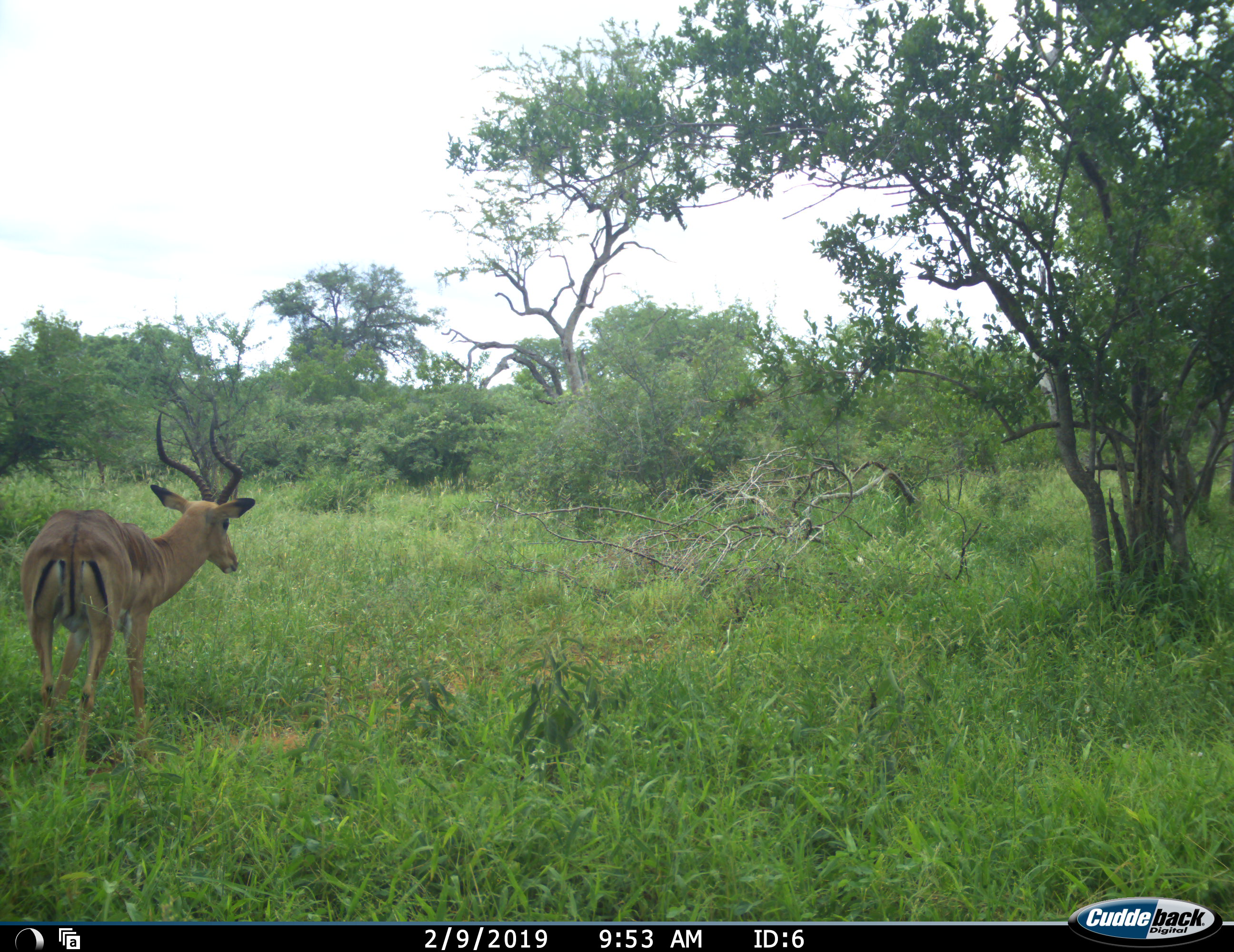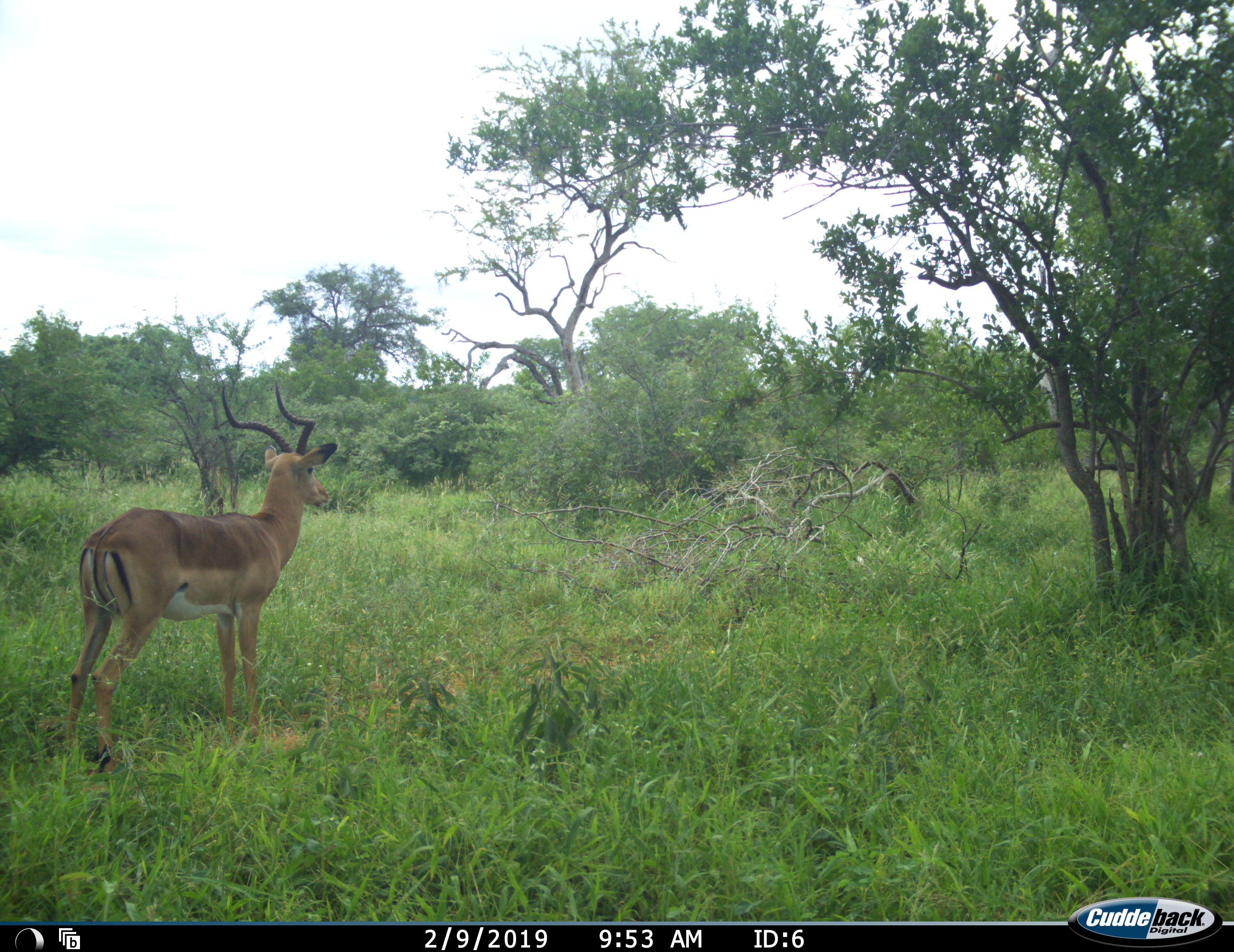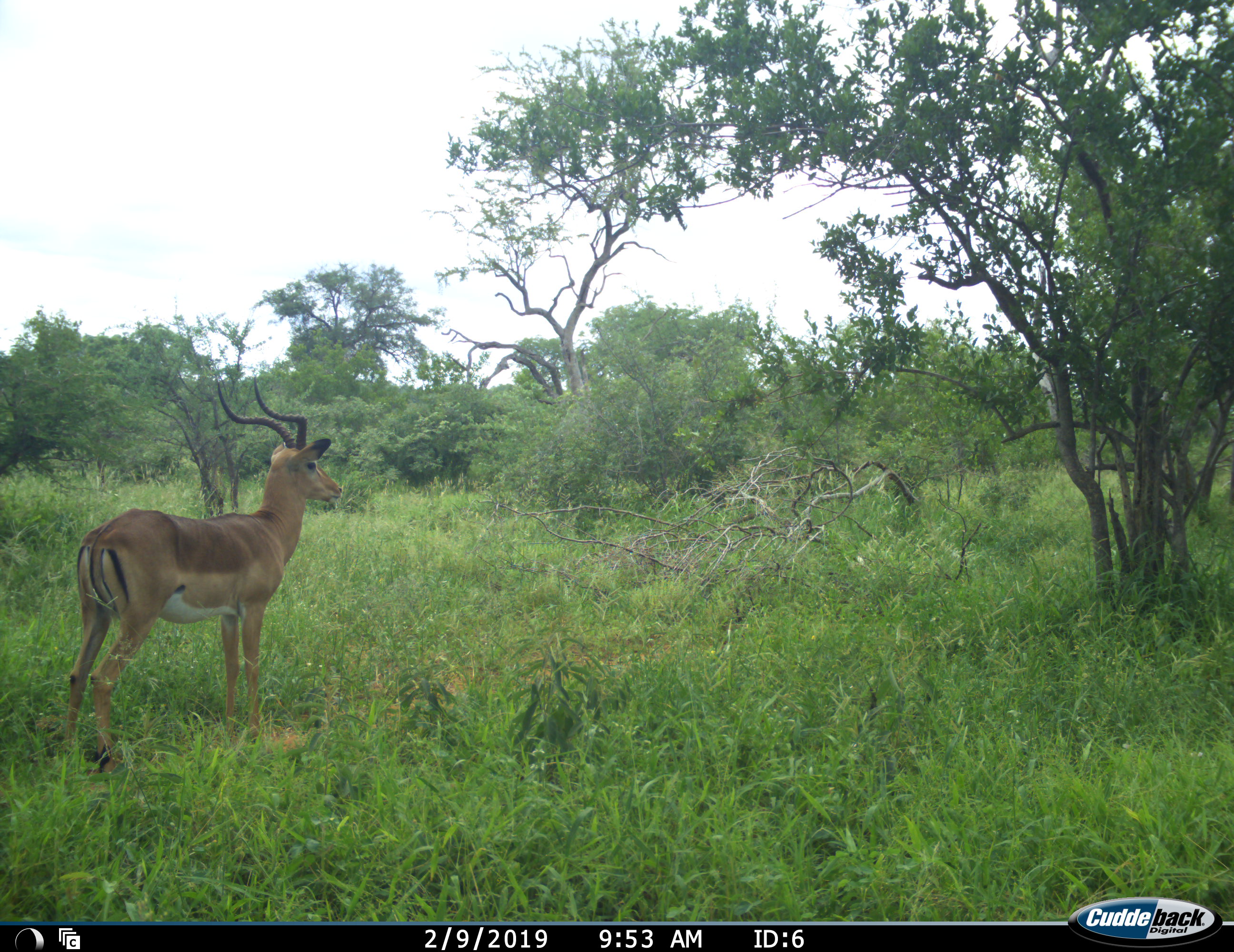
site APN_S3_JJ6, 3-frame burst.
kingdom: Animalia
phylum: Chordata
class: Mammalia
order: Artiodactyla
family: Bovidae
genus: Aepyceros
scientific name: Aepyceros melampus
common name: impala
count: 1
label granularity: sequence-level